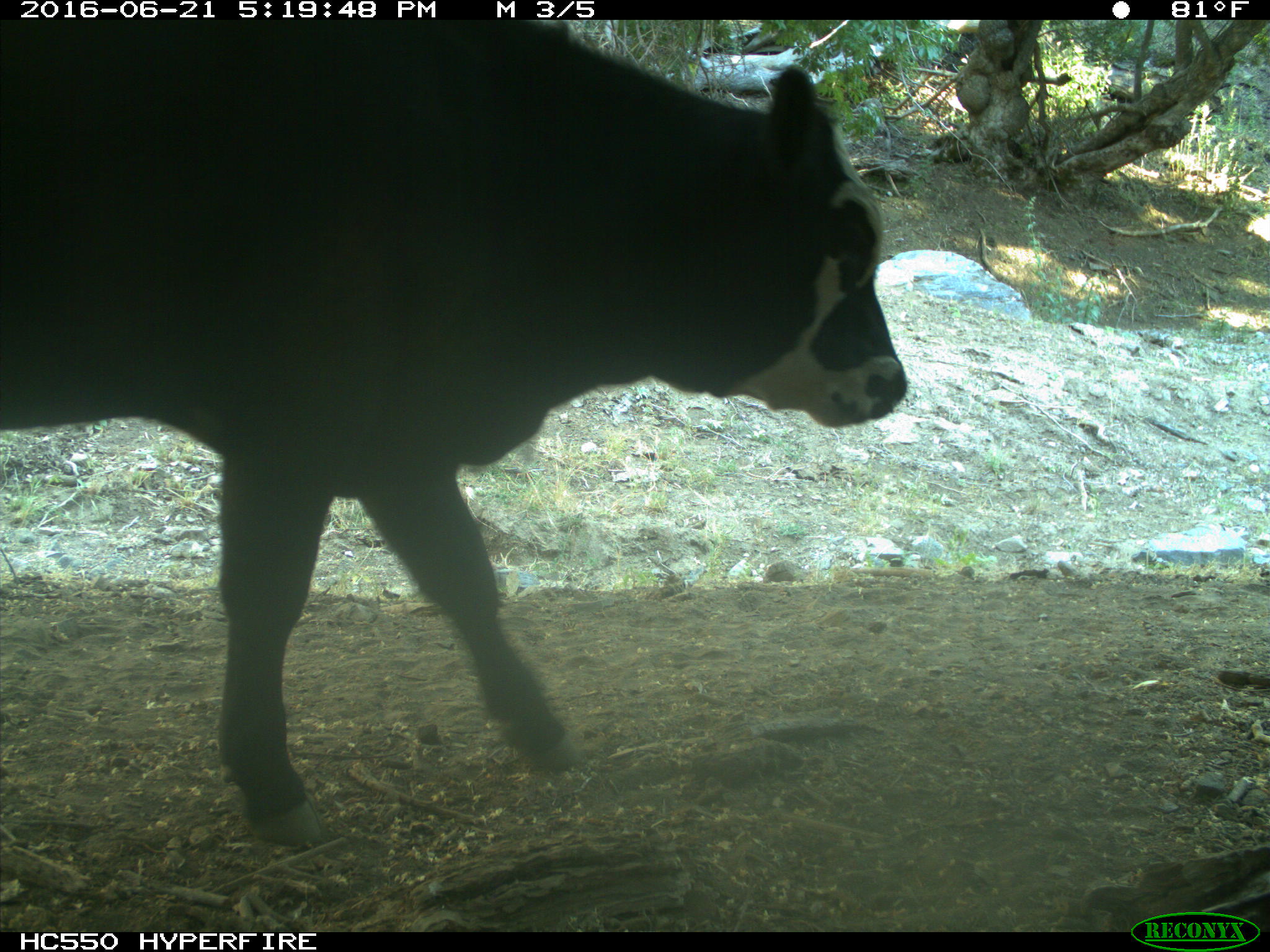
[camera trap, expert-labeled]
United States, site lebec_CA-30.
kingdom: Animalia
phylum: Chordata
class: Mammalia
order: Artiodactyla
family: Bovidae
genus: Bos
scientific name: Bos taurus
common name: domestic cow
Bos taurus (domestic cow).